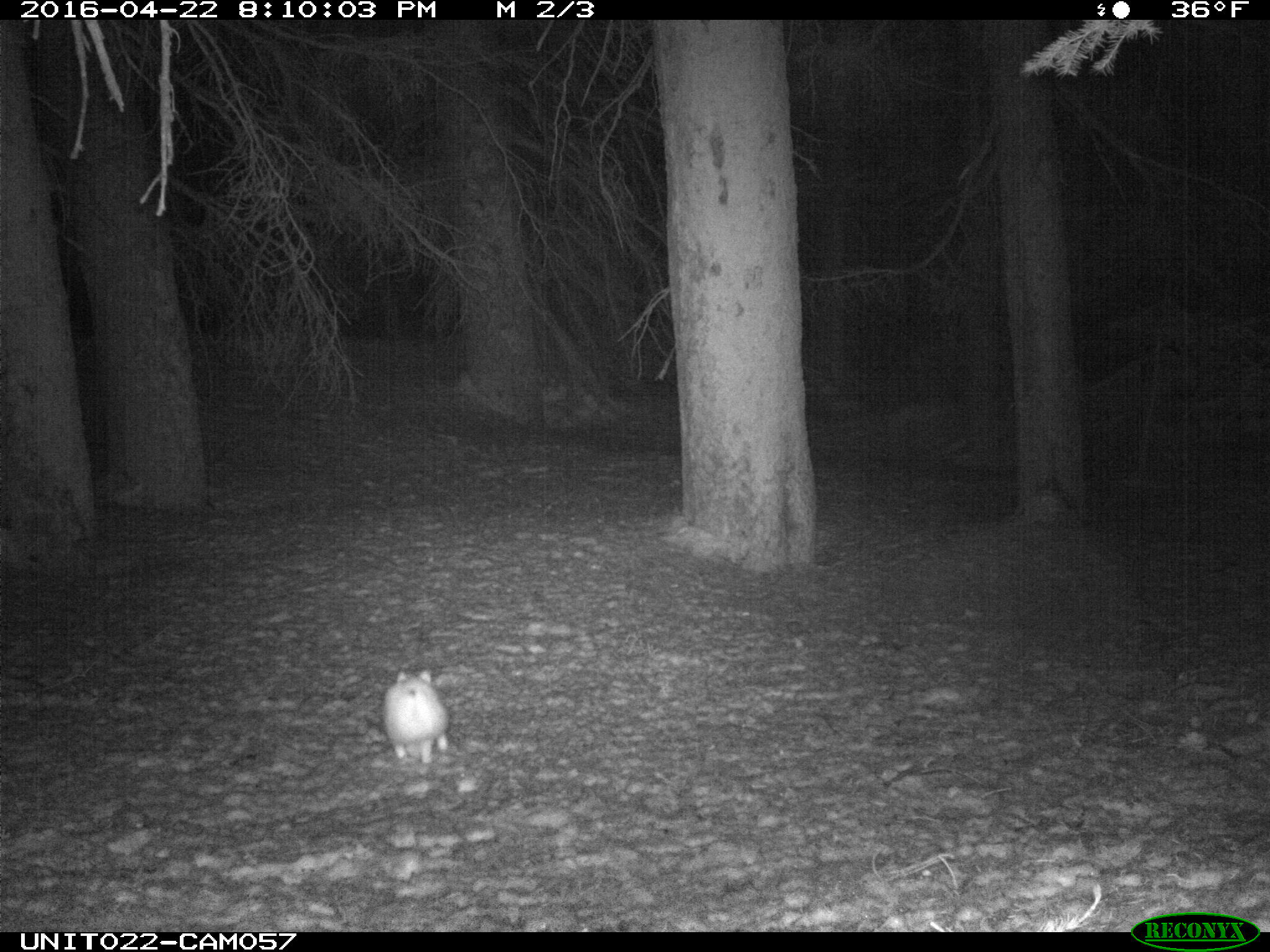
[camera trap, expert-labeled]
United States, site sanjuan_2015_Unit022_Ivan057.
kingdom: Animalia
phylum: Chordata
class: Mammalia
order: Lagomorpha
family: Leporidae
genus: Lepus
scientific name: Lepus americanus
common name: snowshoe hare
Lepus americanus (snowshoe hare).